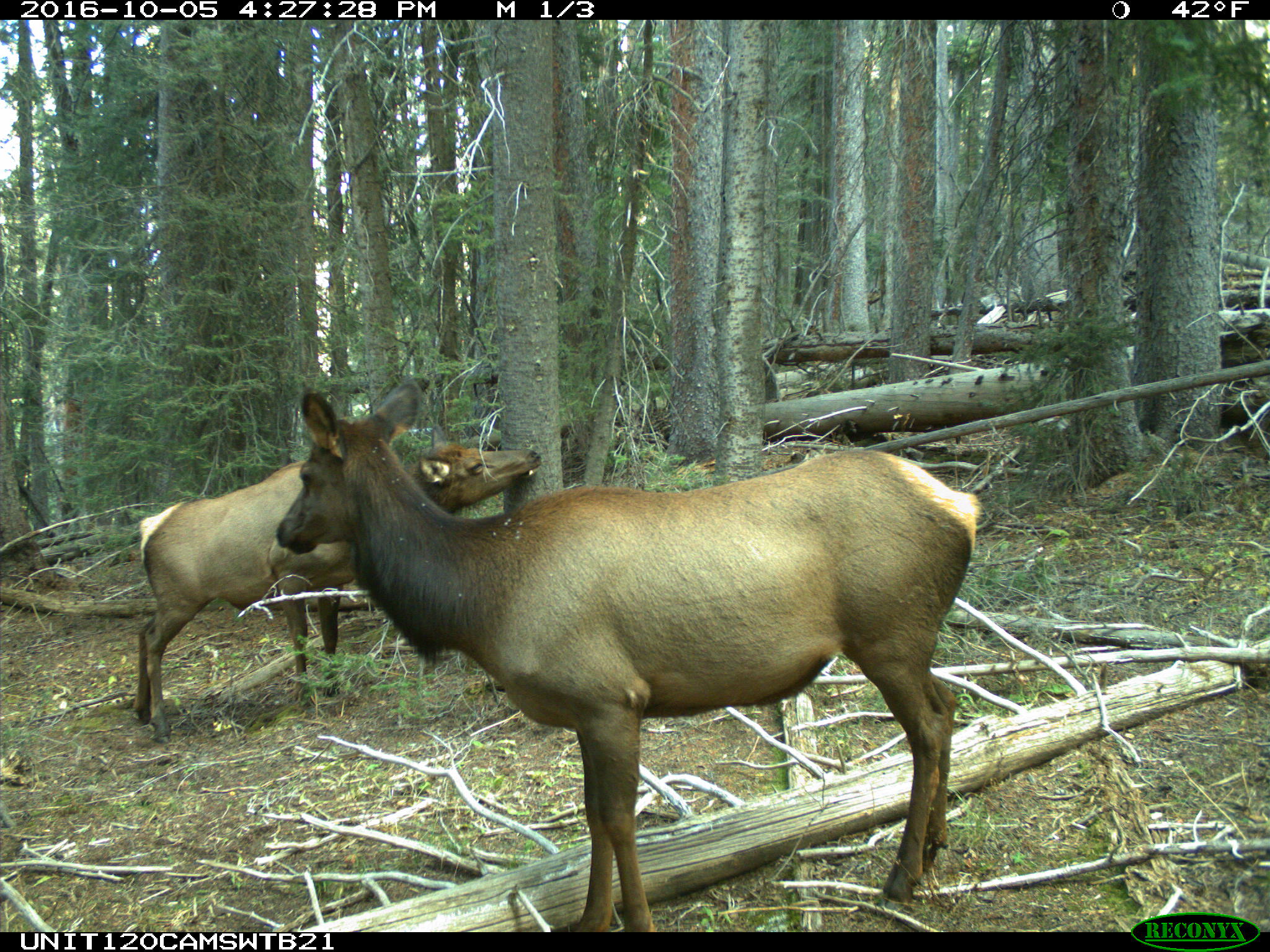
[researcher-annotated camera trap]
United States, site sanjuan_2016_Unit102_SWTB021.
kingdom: Animalia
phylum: Chordata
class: Mammalia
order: Artiodactyla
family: Cervidae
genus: Cervus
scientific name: Cervus elaphus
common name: red deer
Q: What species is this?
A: Cervus elaphus (red deer).